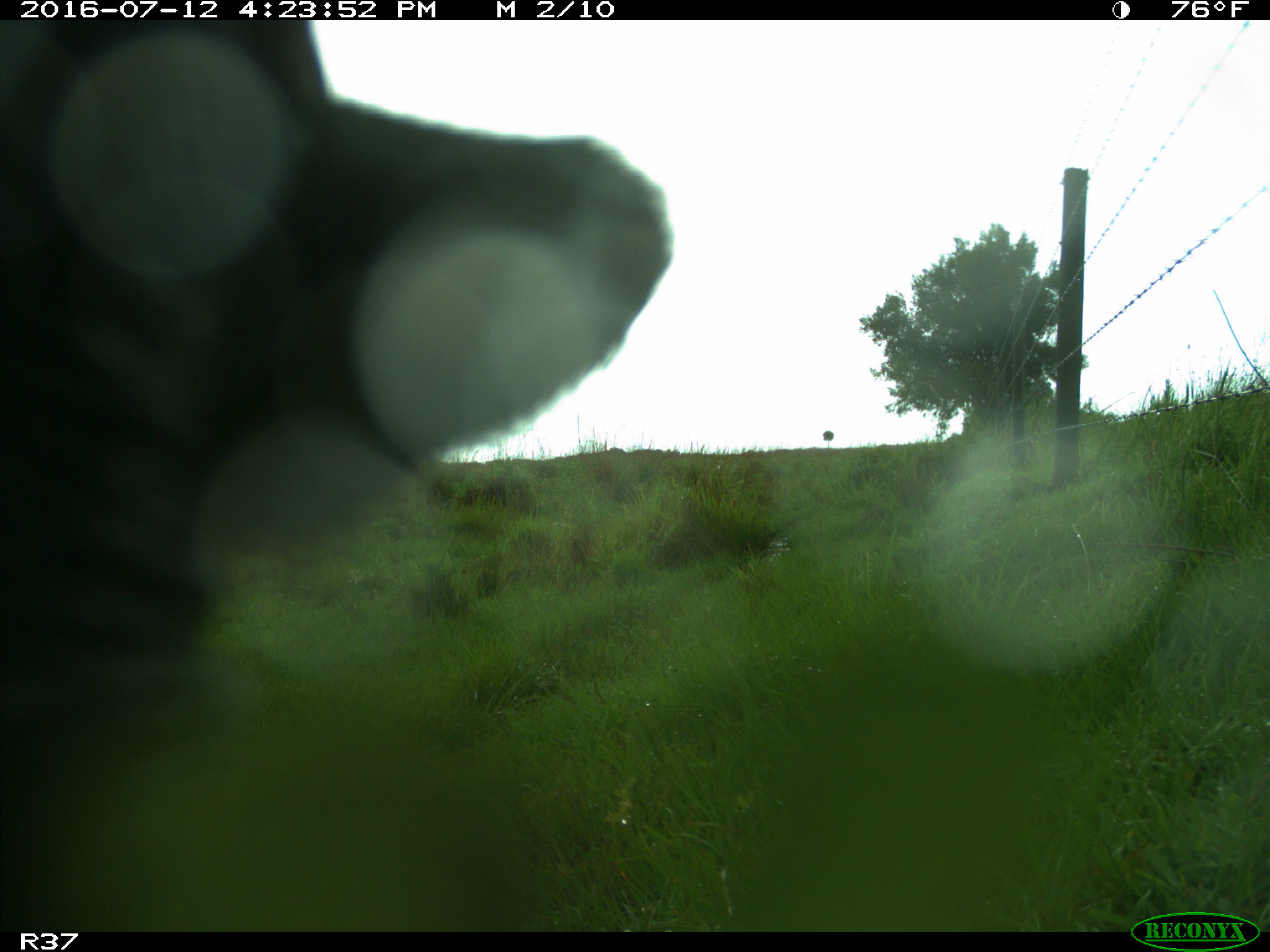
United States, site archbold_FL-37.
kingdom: Animalia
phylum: Chordata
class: Mammalia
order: Artiodactyla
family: Bovidae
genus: Bos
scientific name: Bos taurus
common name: domestic cow